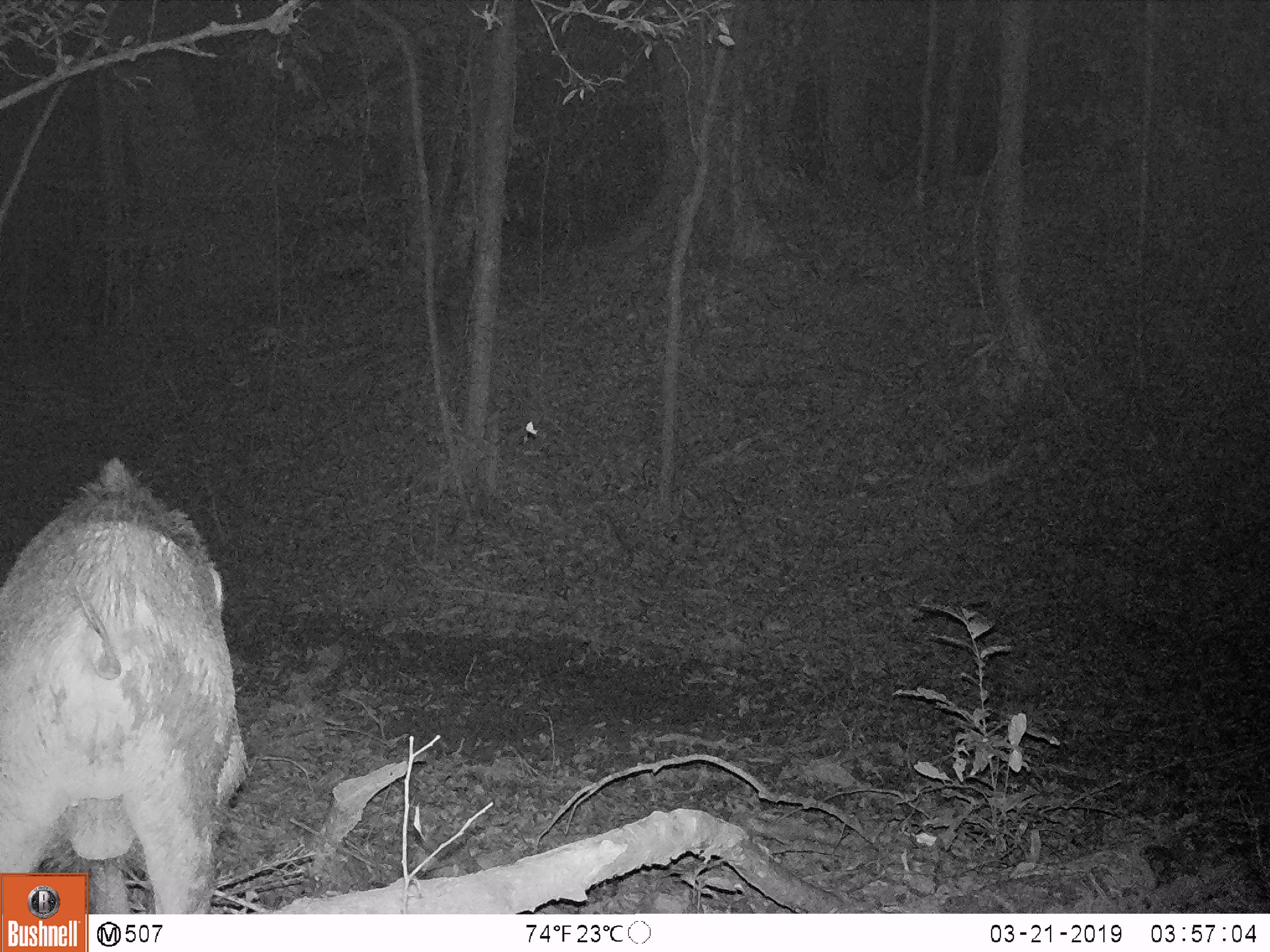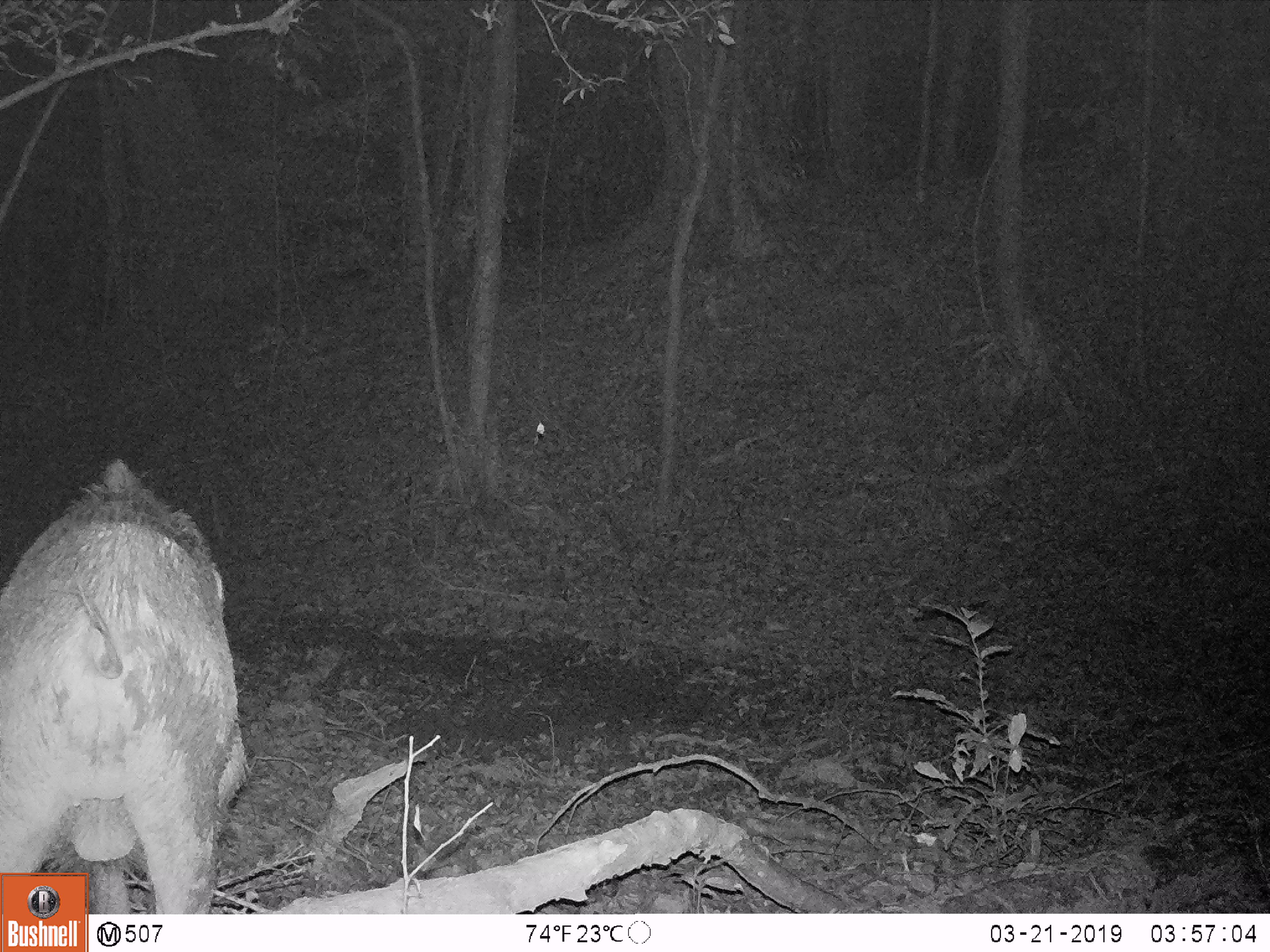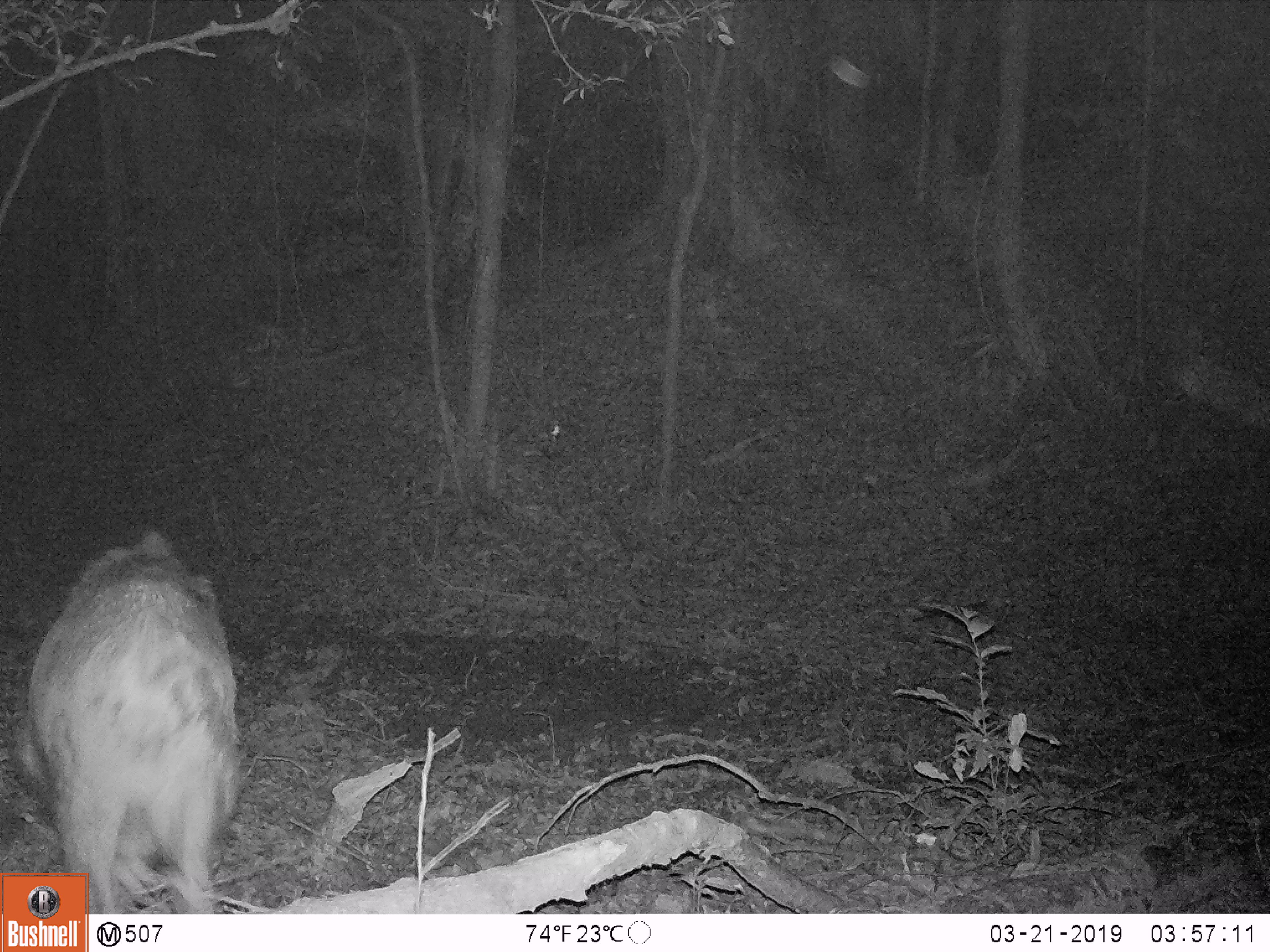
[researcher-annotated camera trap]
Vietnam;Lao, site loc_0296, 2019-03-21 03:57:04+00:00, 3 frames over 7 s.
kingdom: Animalia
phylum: Chordata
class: Mammalia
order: Artiodactyla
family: Suidae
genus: Sus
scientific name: Sus scrofa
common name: eurasian wild pig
Eurasian wild pig (Sus scrofa). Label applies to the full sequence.